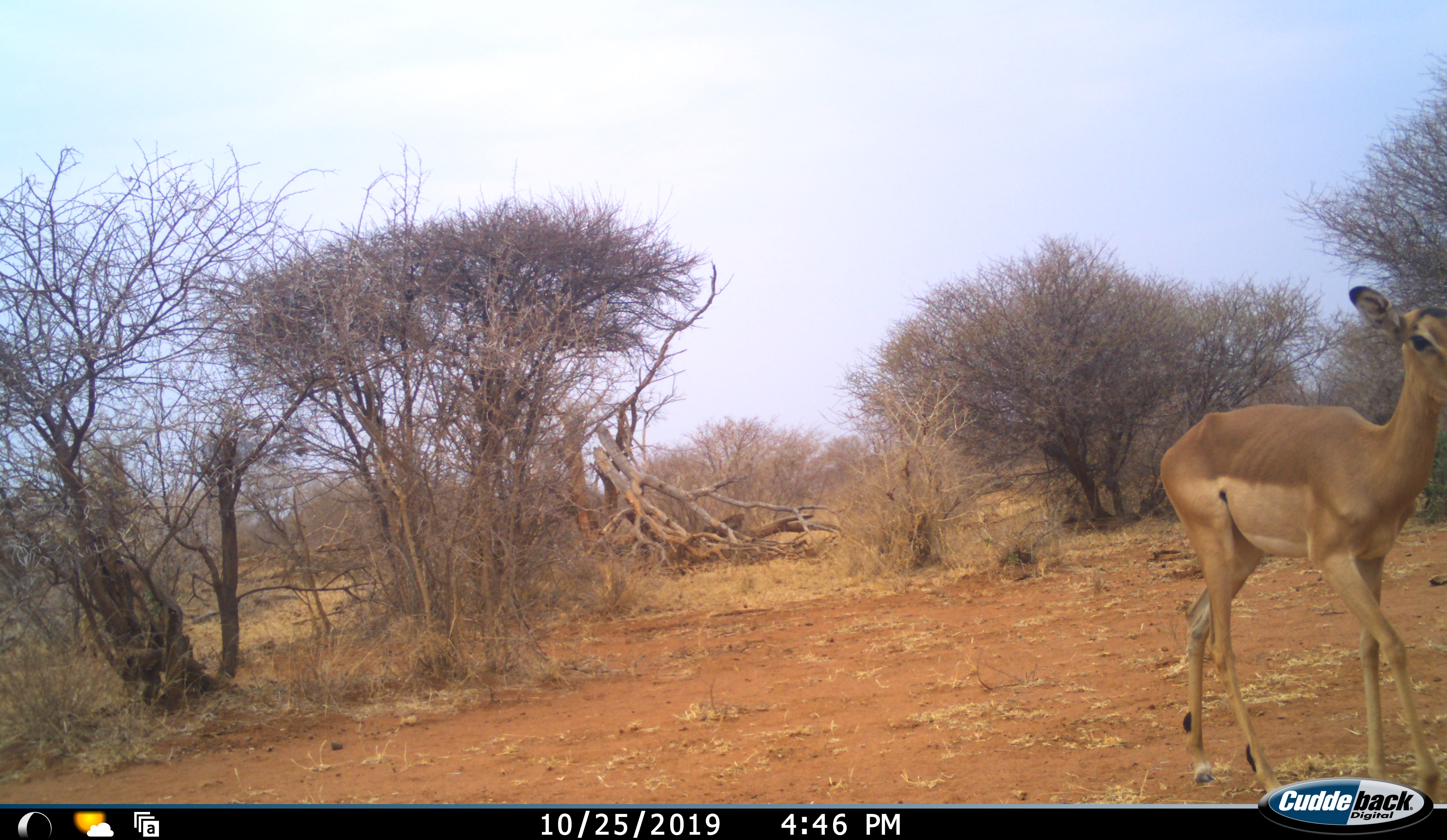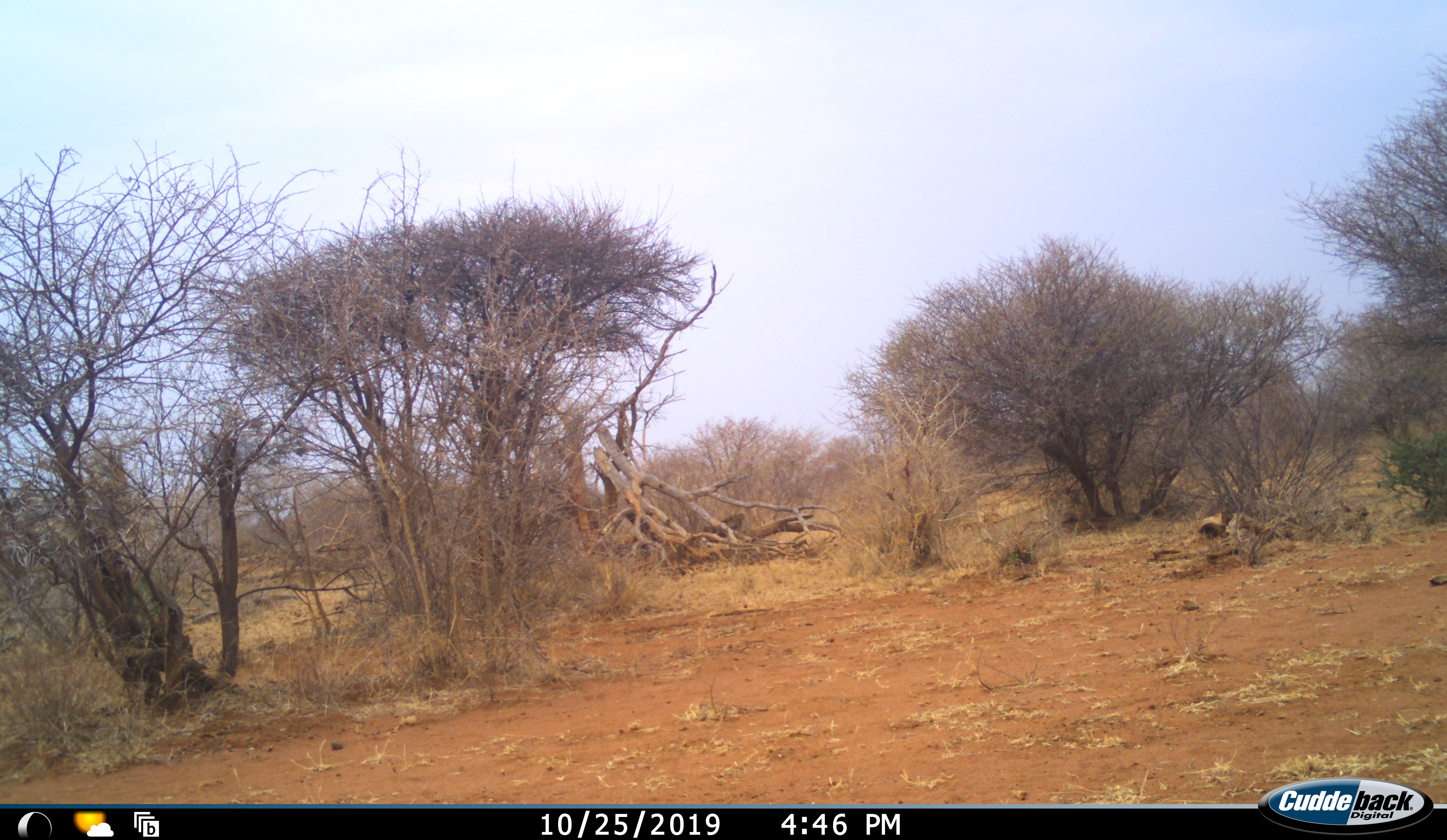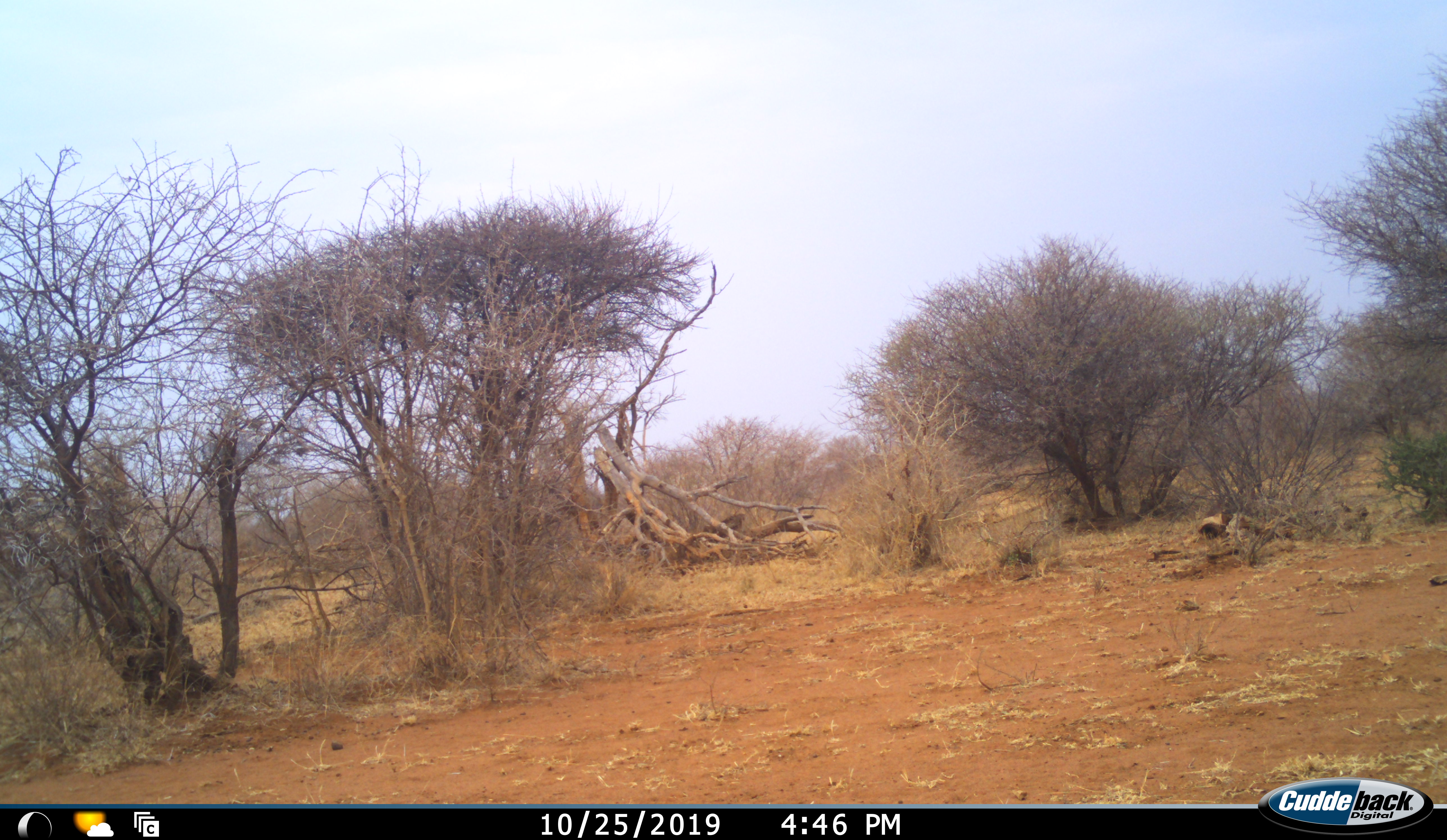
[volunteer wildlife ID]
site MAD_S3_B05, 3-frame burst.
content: unidentified animal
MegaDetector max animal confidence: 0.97